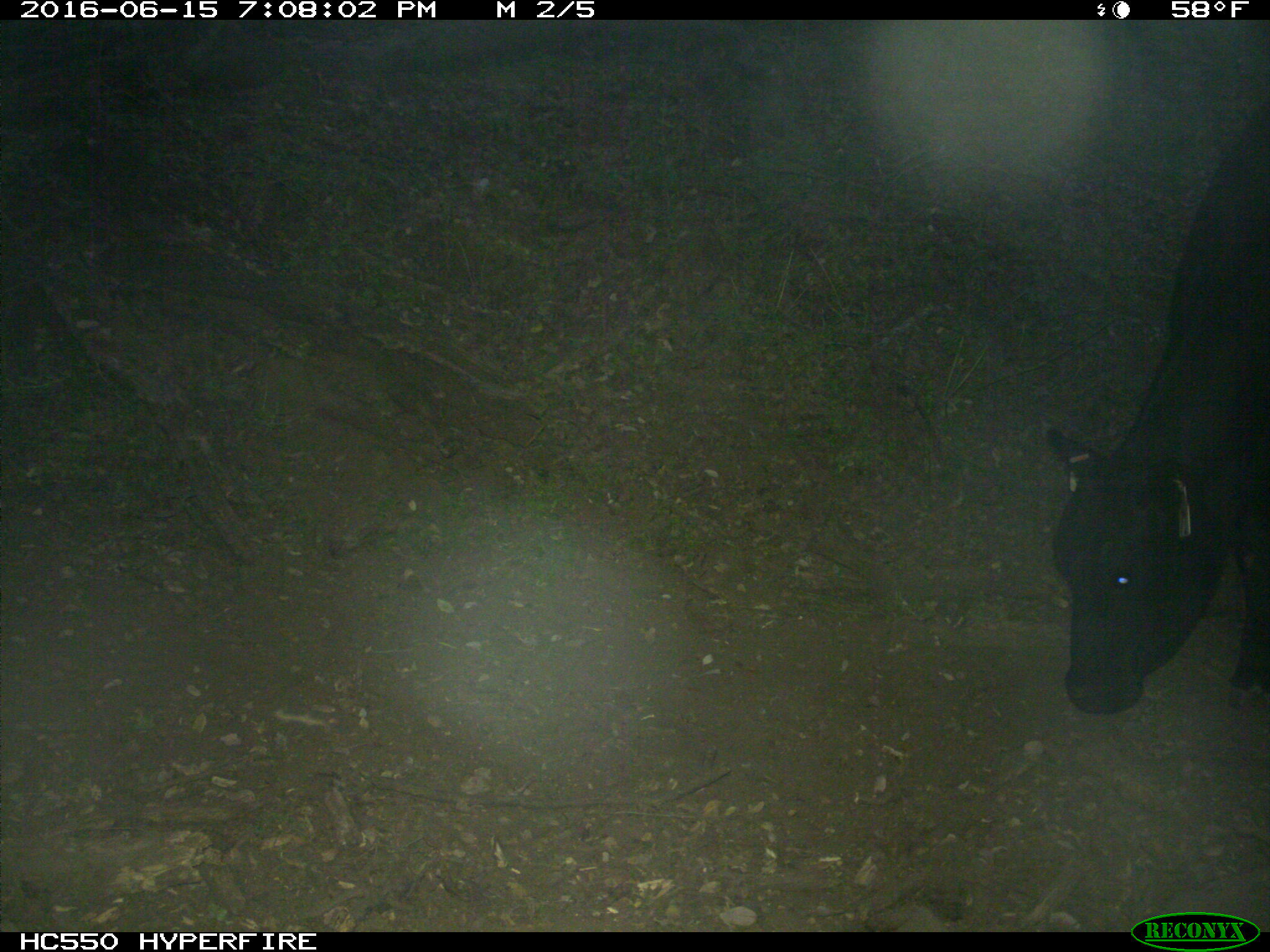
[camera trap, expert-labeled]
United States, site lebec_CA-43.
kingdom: Animalia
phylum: Chordata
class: Mammalia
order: Artiodactyla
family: Bovidae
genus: Bos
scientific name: Bos taurus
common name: domestic cow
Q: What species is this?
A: Bos taurus (domestic cow).